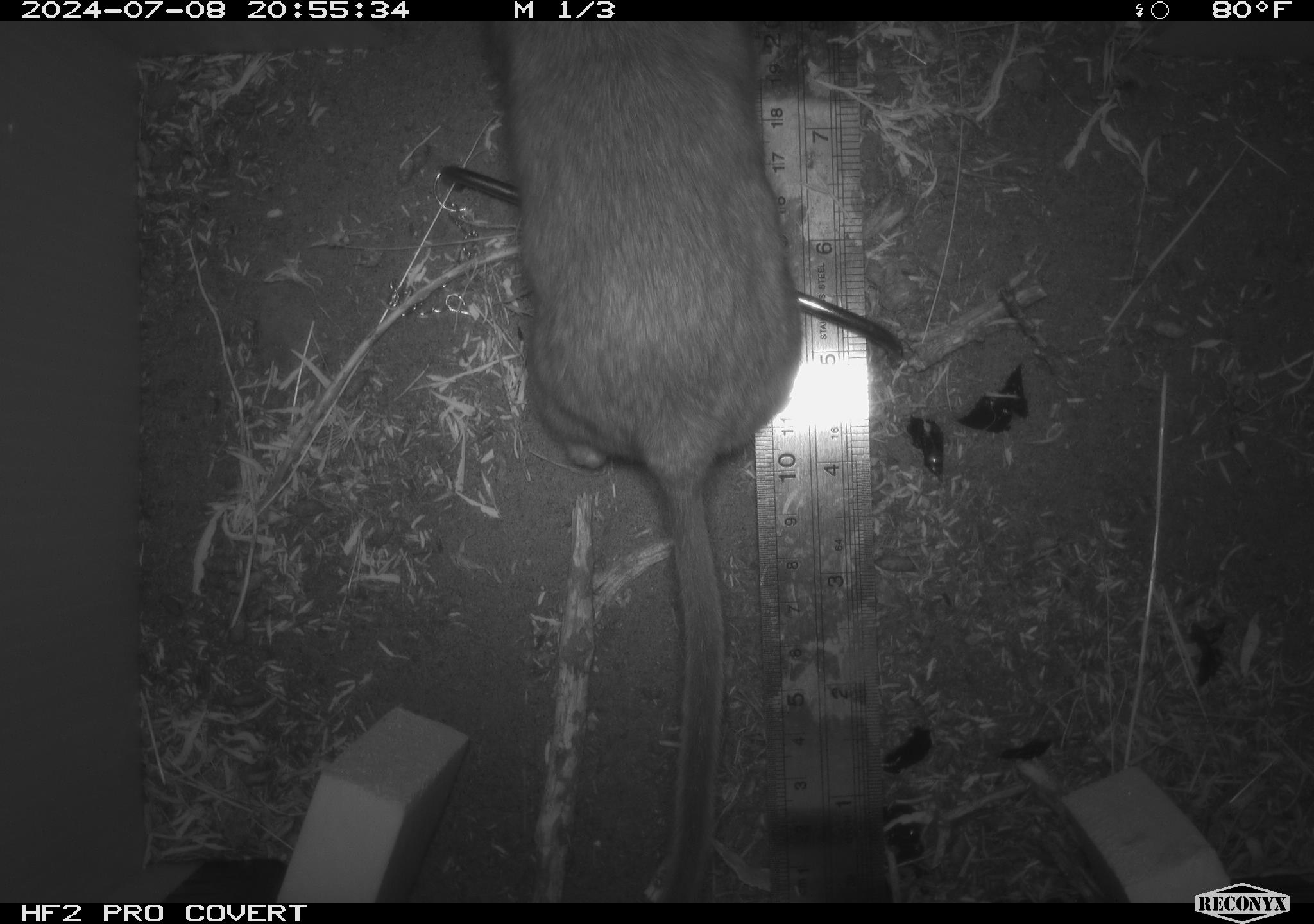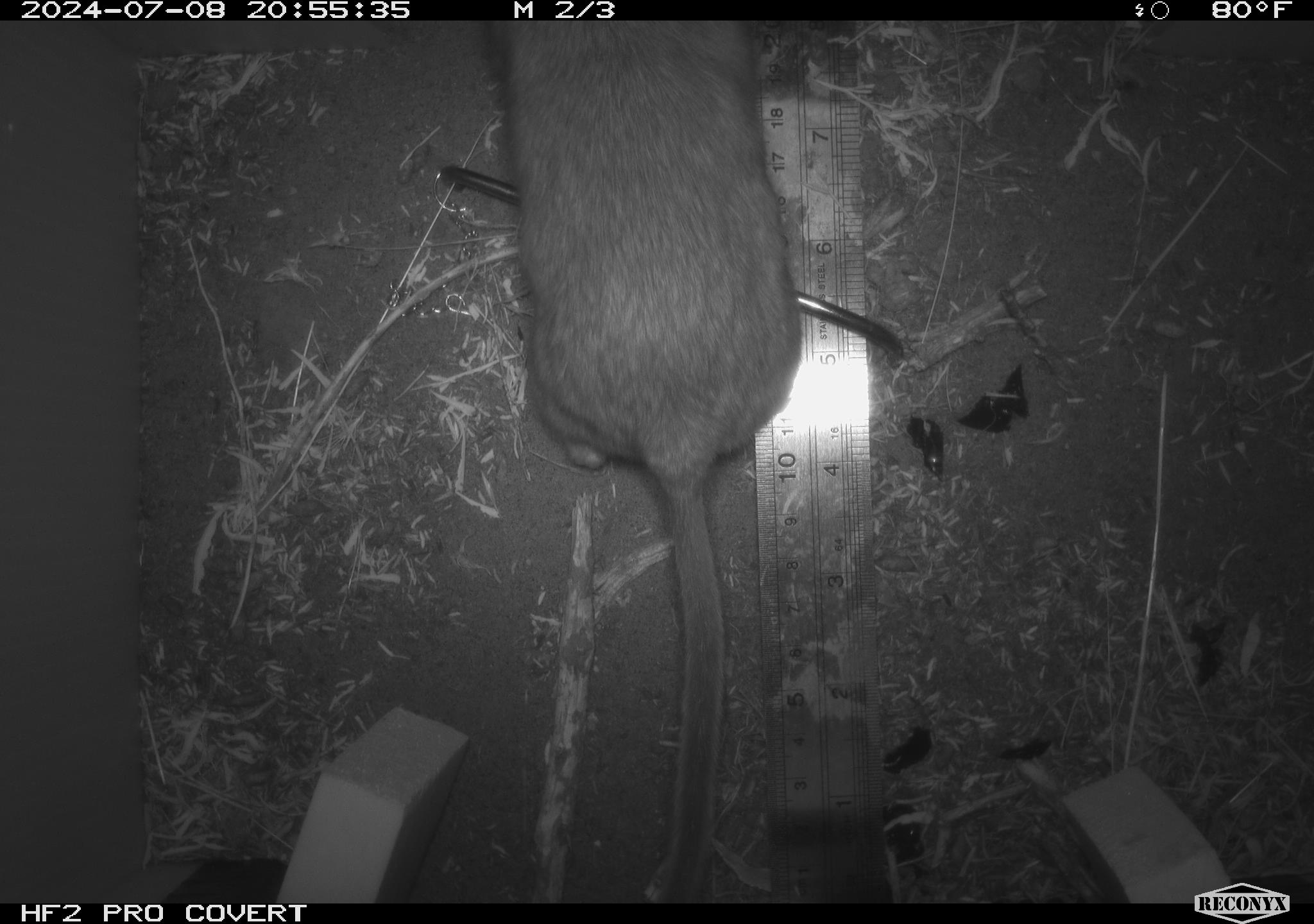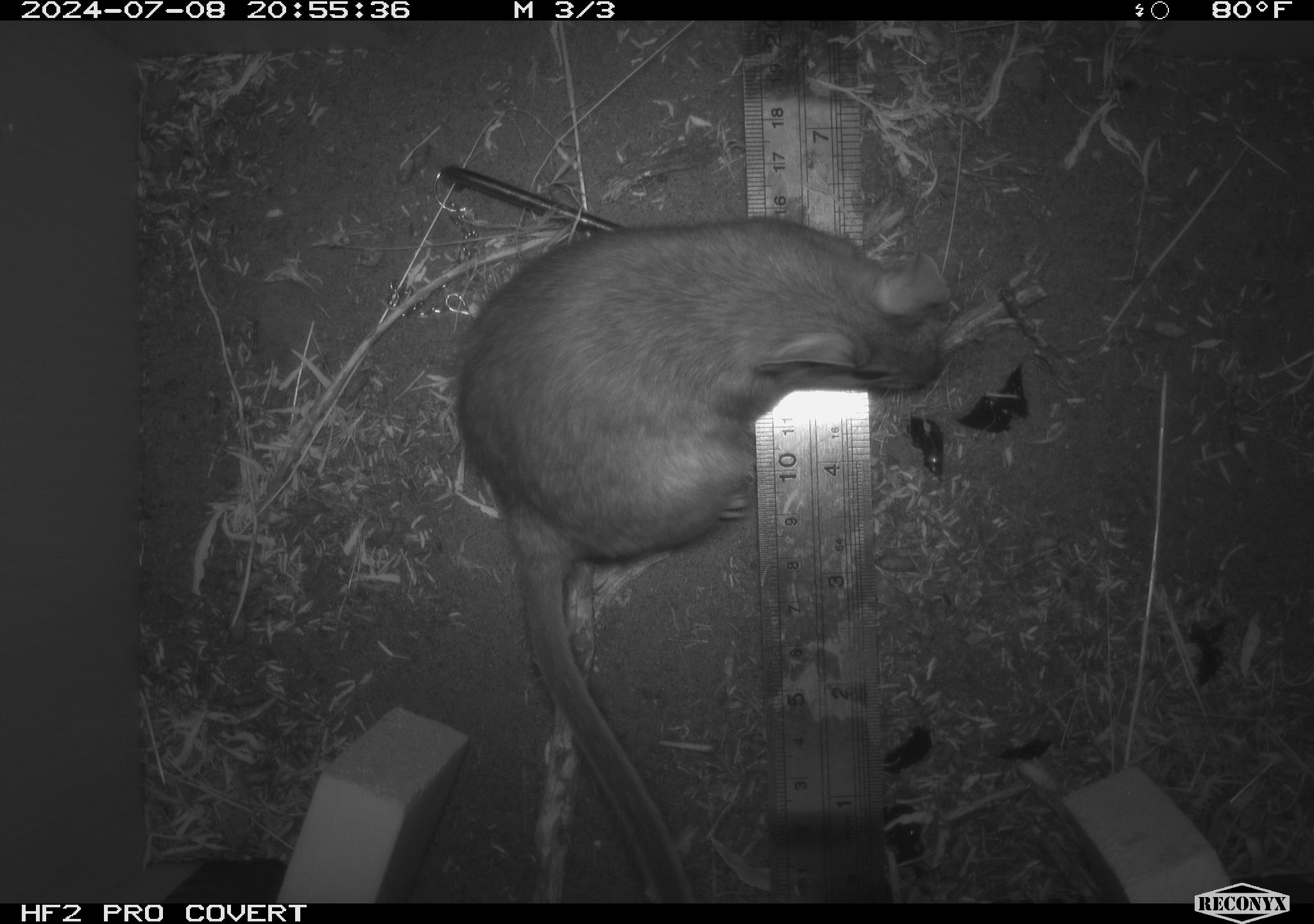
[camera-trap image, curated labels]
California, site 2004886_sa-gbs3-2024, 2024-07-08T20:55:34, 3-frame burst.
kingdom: Animalia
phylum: Chordata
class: Mammalia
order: Rodentia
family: Cricetidae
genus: Neotoma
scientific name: Neotoma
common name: pack rat or woodrat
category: neotoma species